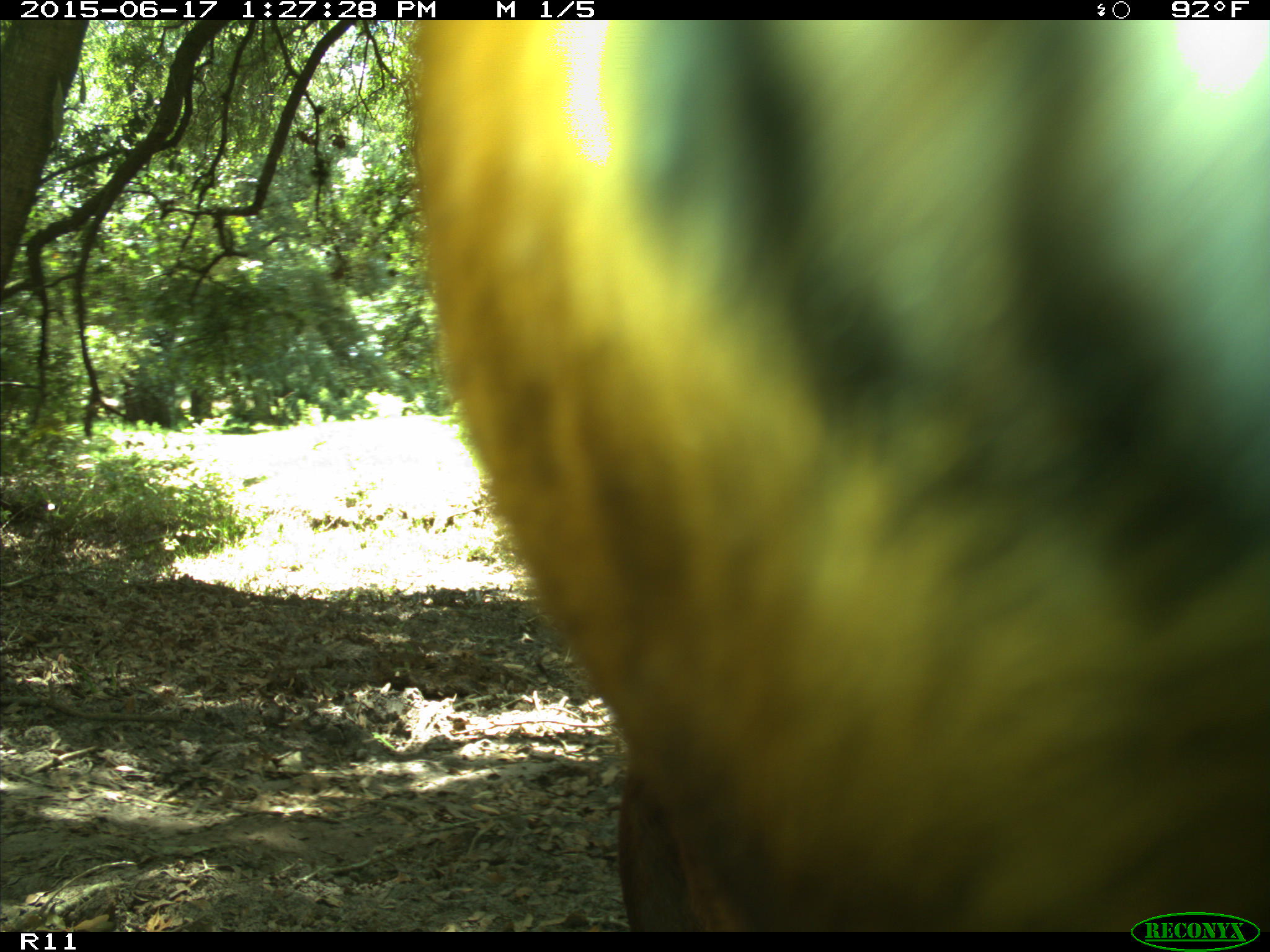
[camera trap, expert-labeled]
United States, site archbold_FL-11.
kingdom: Animalia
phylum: Chordata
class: Mammalia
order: Artiodactyla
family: Bovidae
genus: Bos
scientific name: Bos taurus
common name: domestic cow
Bos taurus (domestic cow).